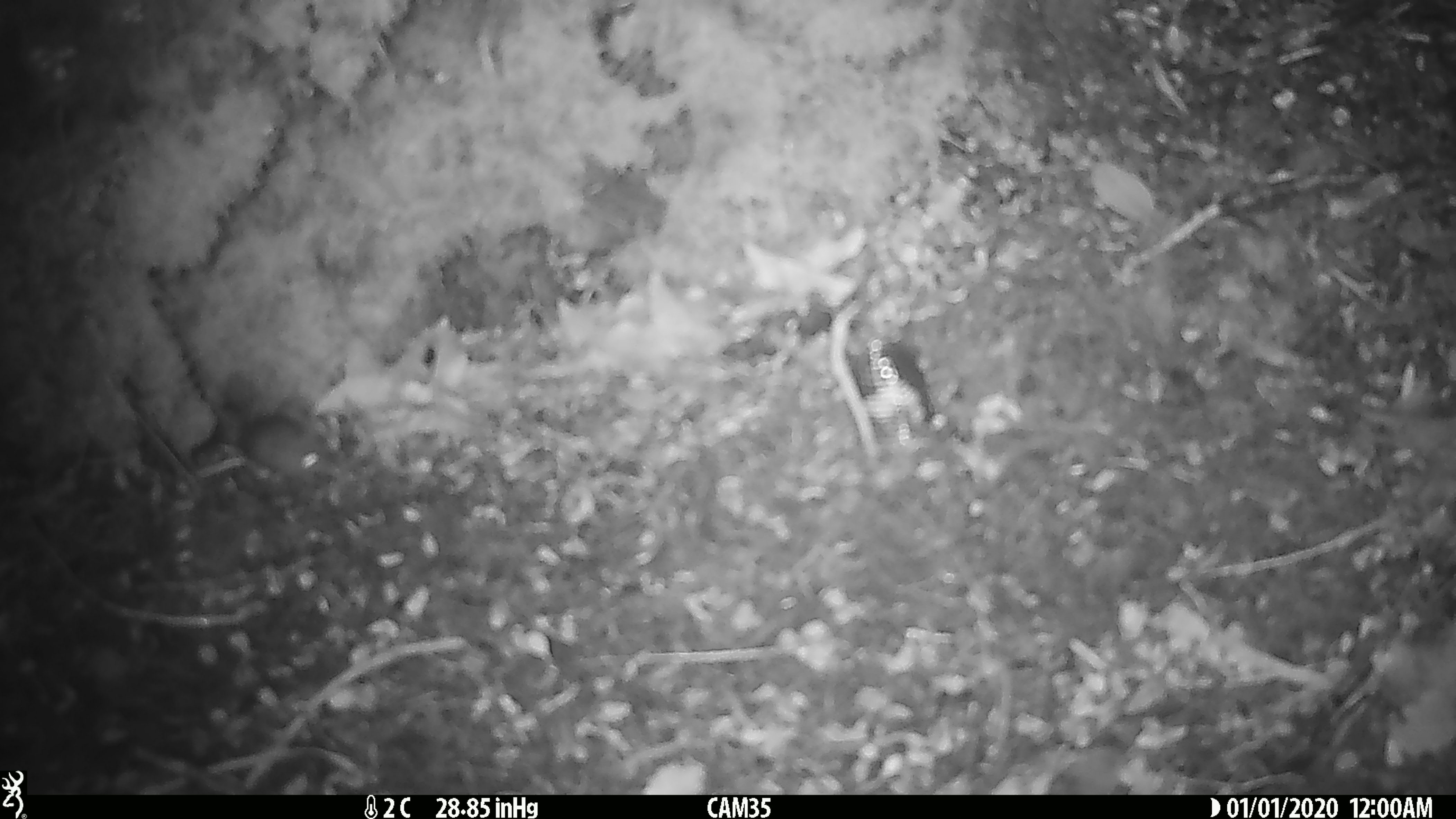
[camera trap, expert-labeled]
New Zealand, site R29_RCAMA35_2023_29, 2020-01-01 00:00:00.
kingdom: Animalia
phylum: Chordata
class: Mammalia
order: Rodentia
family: Muridae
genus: Mus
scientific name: Mus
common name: mouse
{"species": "mouse (Mus)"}